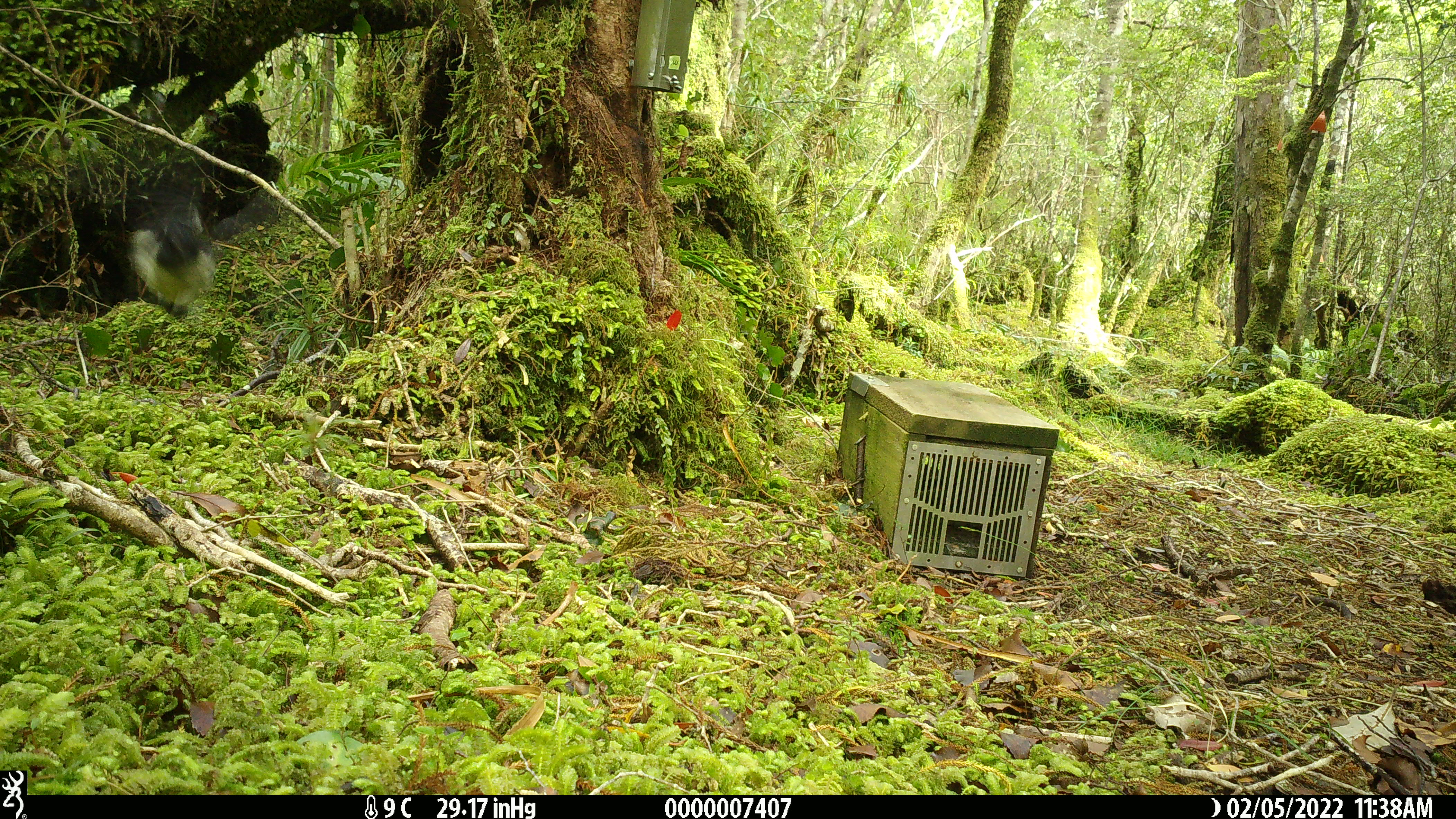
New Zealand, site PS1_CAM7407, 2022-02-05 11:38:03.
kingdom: Animalia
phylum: Chordata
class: Aves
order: Passeriformes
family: Petroicidae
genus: Petroica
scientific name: Petroica macrocephala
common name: tomtit